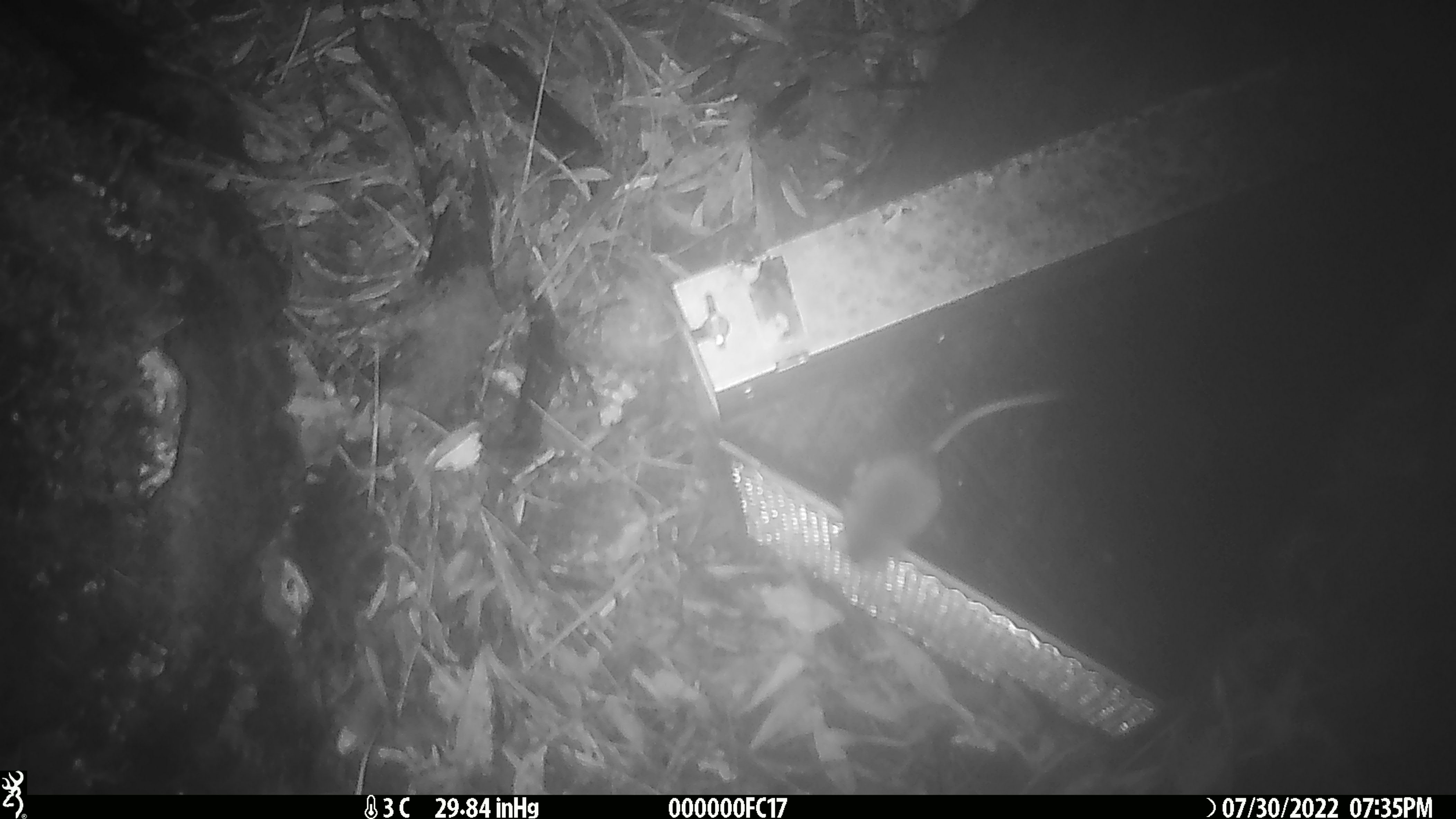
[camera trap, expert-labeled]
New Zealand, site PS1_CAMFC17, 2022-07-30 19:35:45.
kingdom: Animalia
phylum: Chordata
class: Mammalia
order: Rodentia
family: Muridae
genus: Mus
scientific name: Mus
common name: mouse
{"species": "mouse (Mus)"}